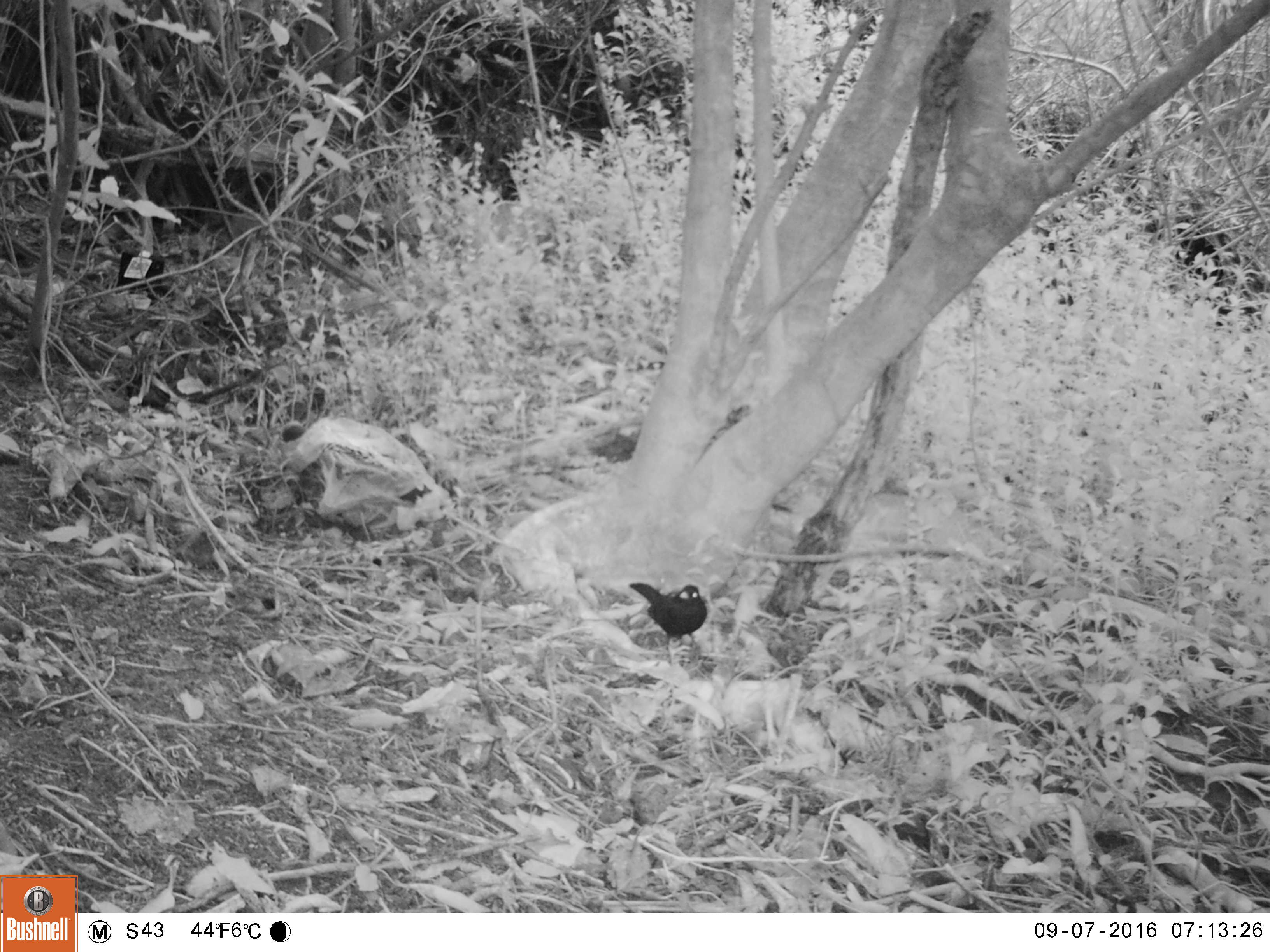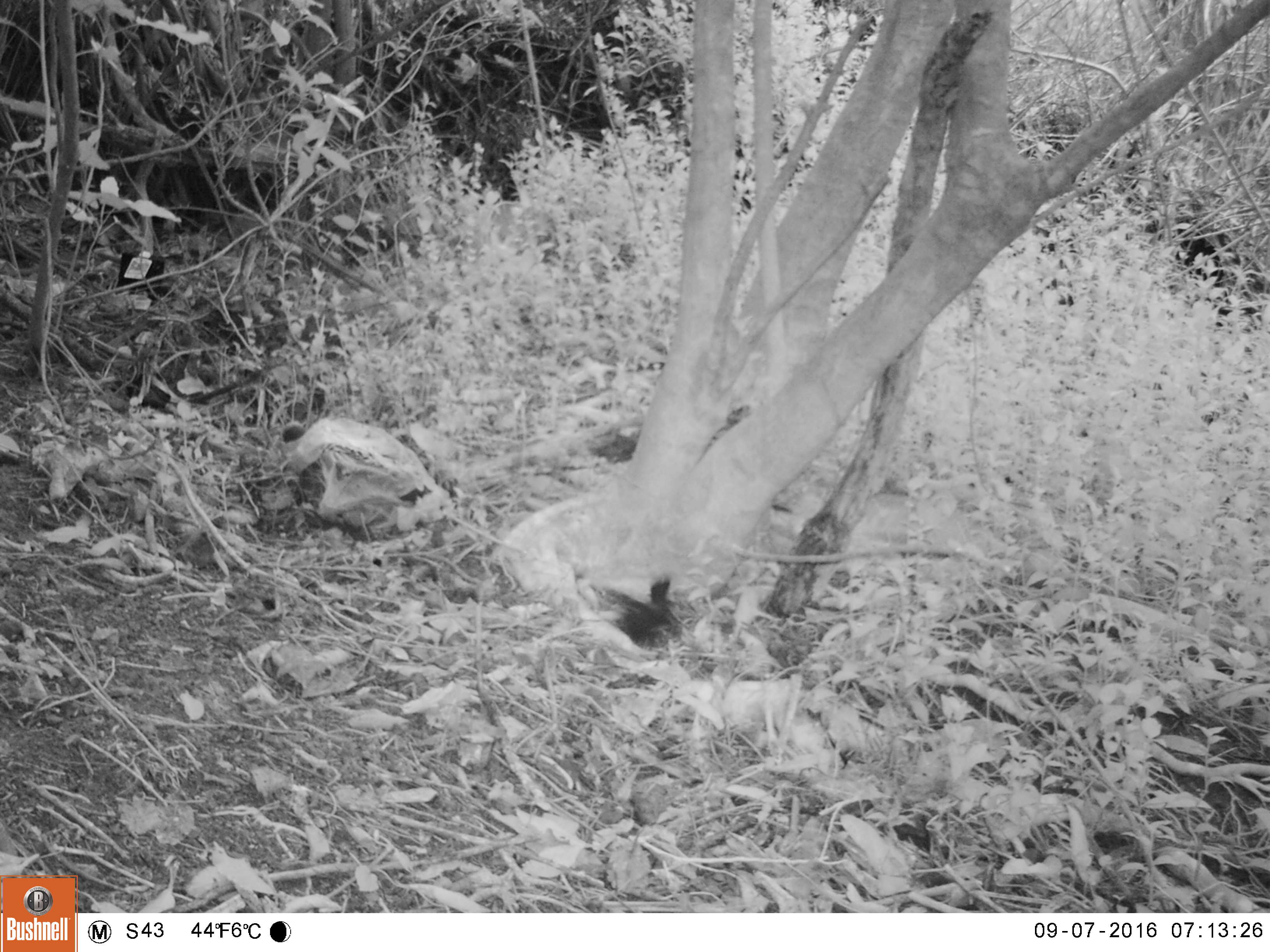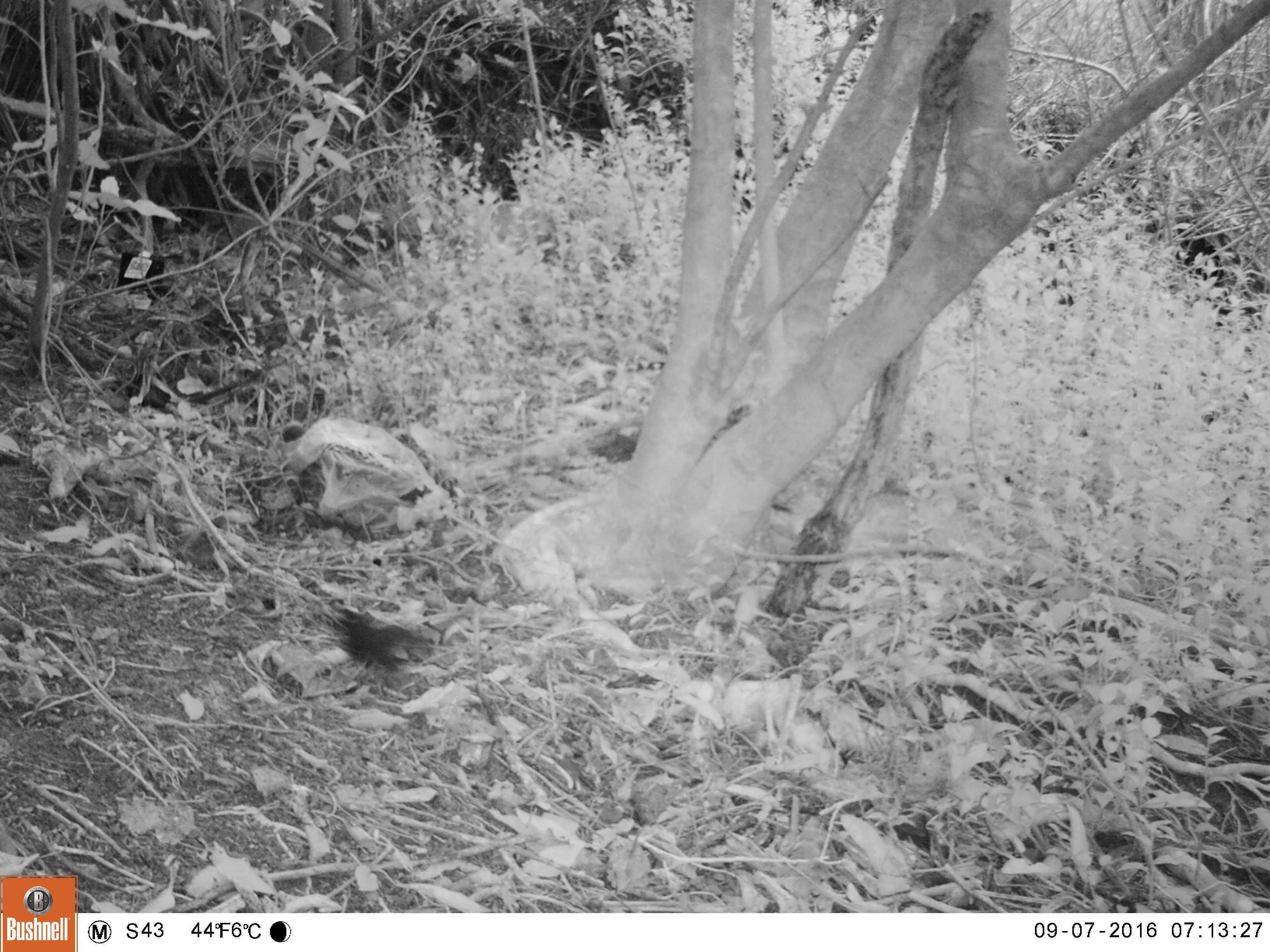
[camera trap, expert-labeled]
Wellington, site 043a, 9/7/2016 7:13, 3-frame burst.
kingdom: Animalia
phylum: Chordata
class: Aves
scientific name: Aves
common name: bird